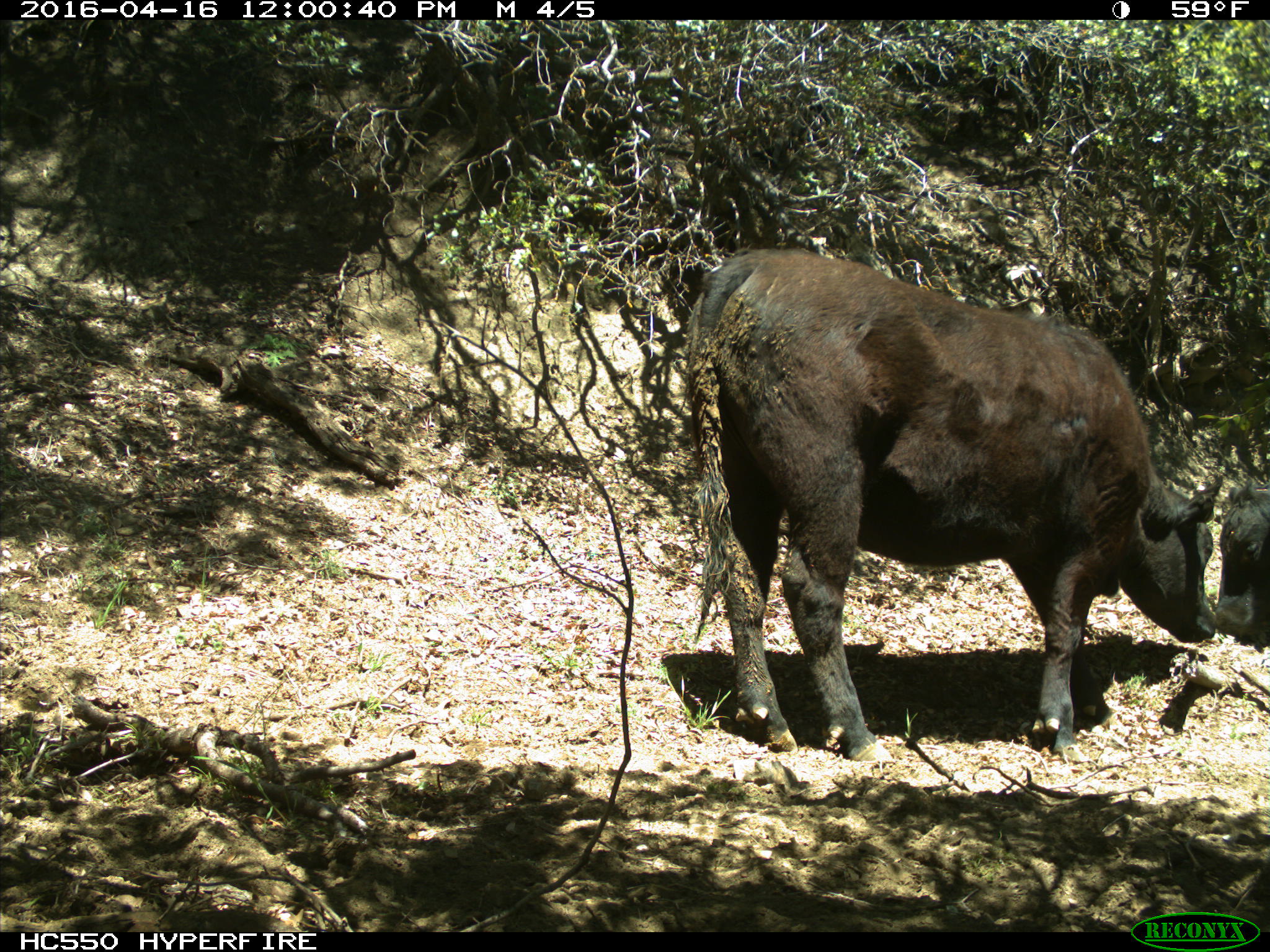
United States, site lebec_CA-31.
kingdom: Animalia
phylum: Chordata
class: Mammalia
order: Artiodactyla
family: Bovidae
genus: Bos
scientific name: Bos taurus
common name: domestic cow